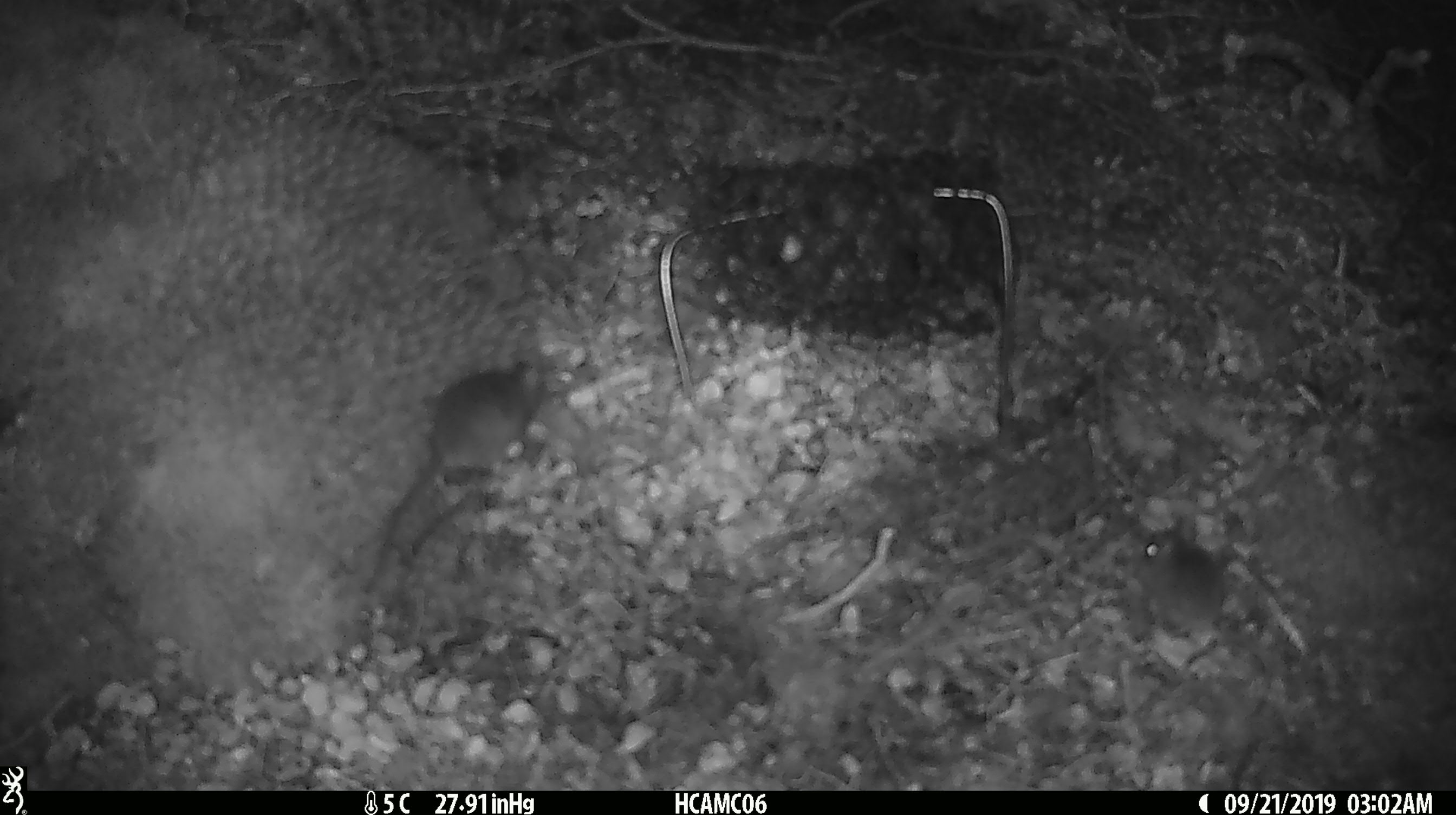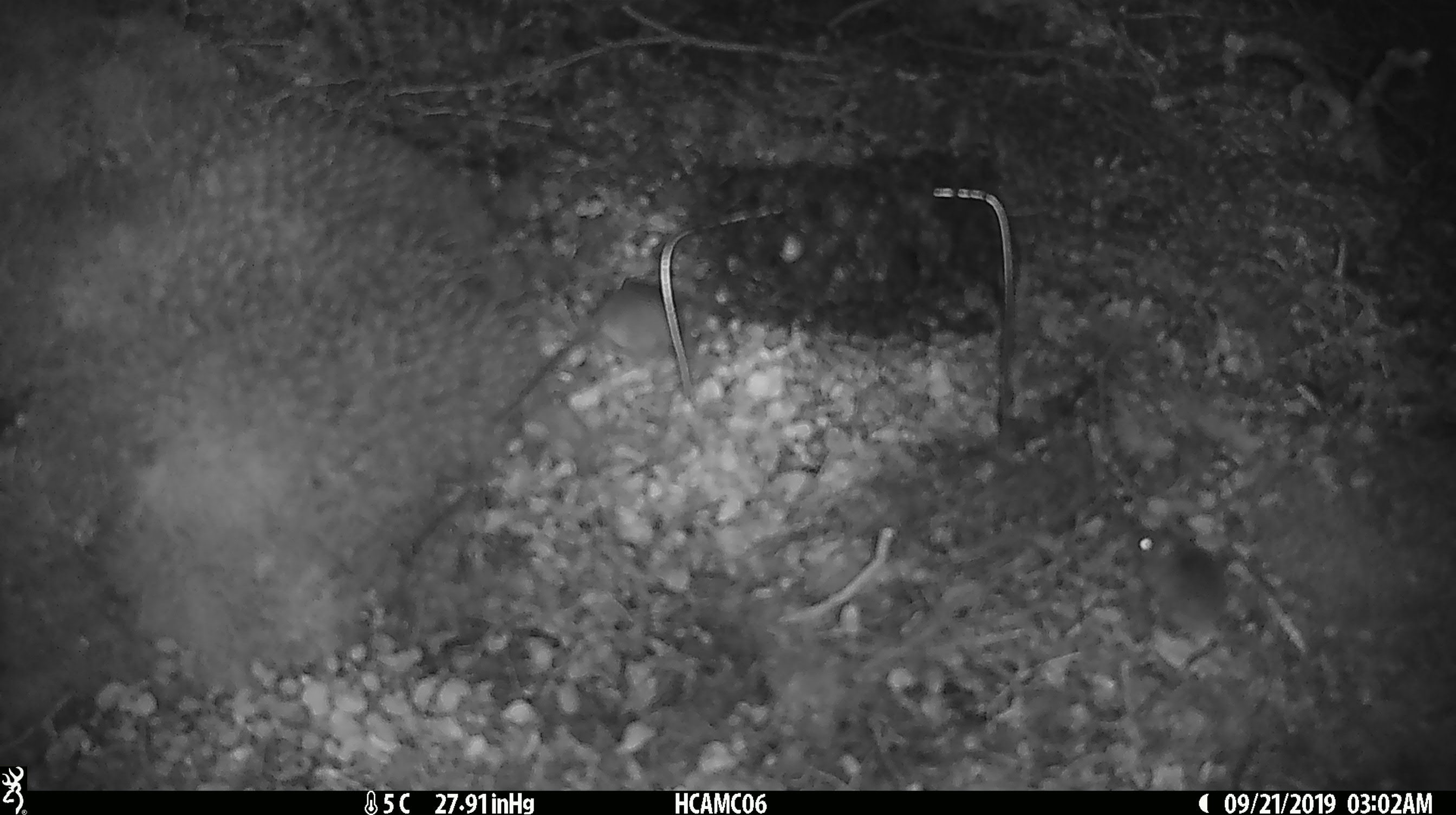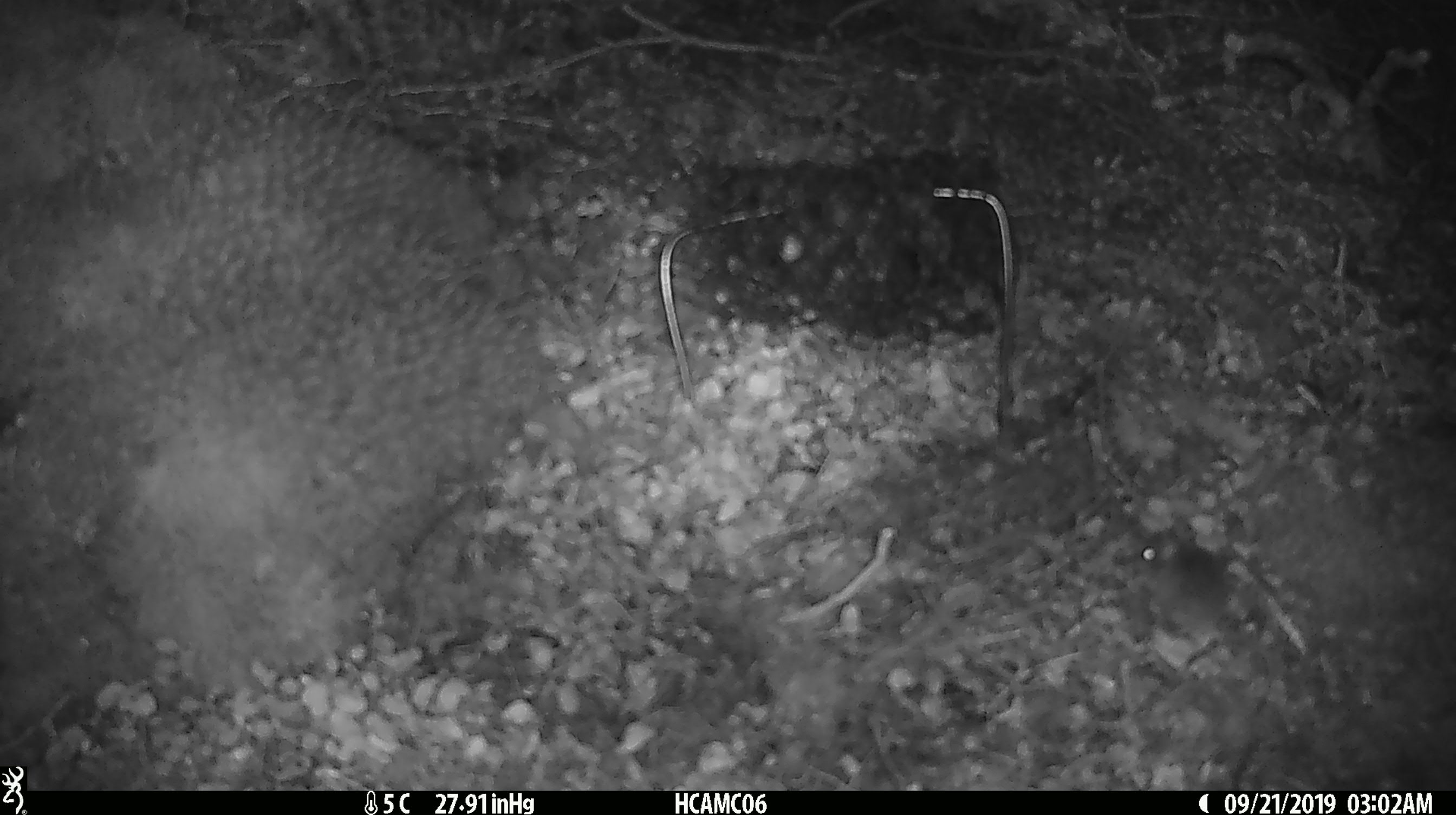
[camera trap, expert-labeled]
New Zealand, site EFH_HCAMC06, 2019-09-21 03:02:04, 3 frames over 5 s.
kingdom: Animalia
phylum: Chordata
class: Mammalia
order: Rodentia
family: Muridae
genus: Mus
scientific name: Mus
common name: mouse